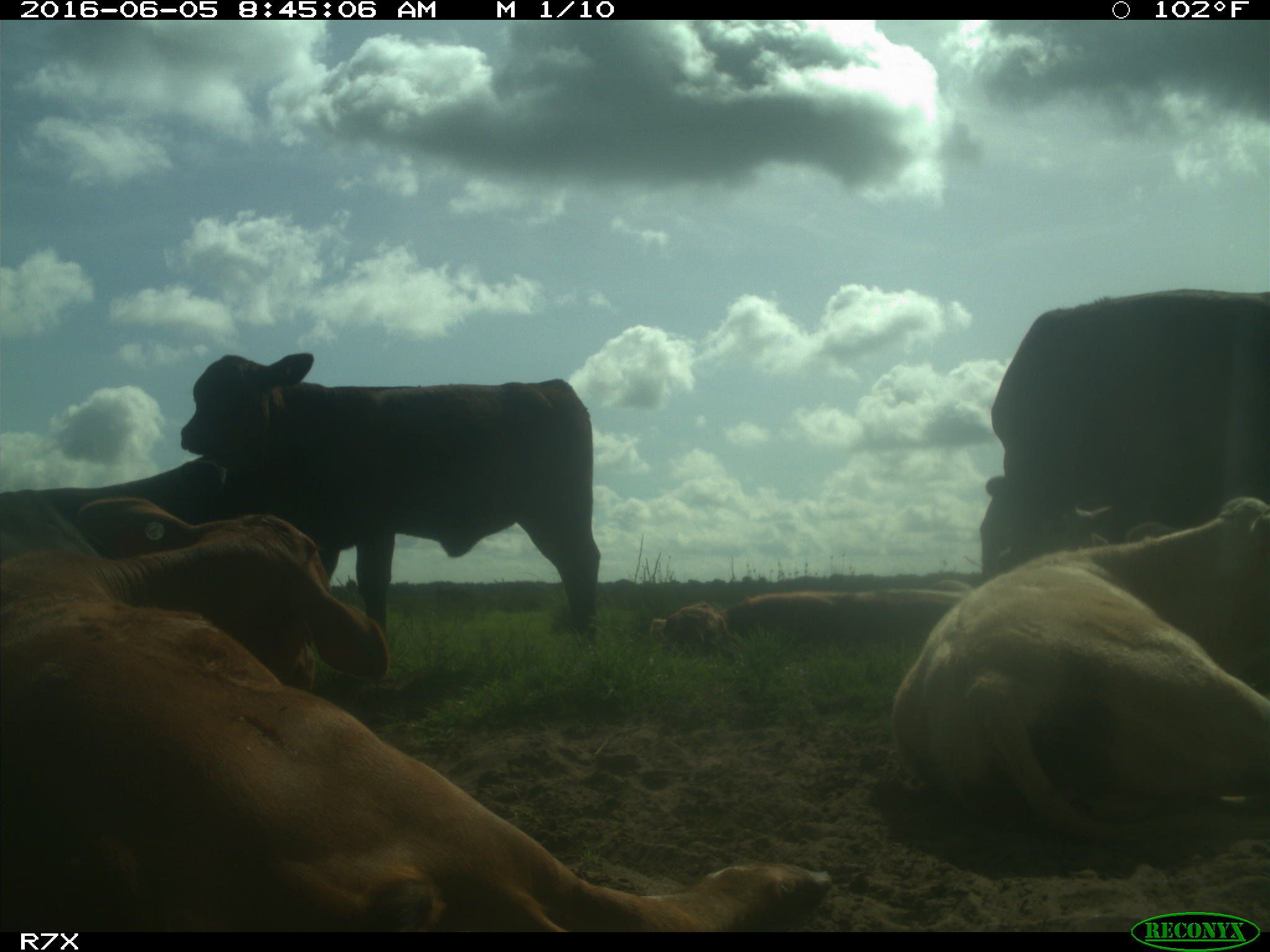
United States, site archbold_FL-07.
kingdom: Animalia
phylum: Chordata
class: Mammalia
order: Artiodactyla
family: Bovidae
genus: Bos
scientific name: Bos taurus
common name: domestic cow